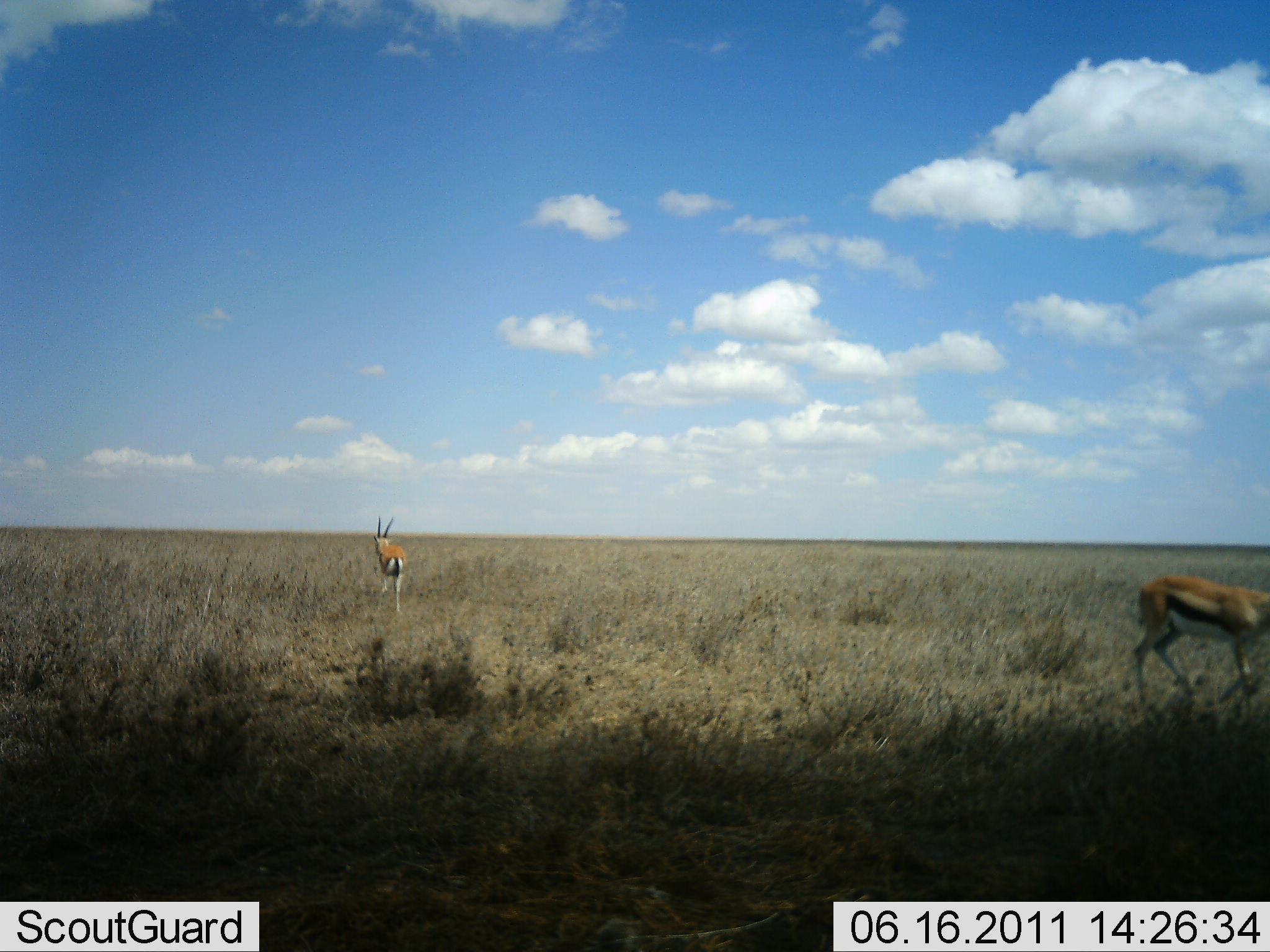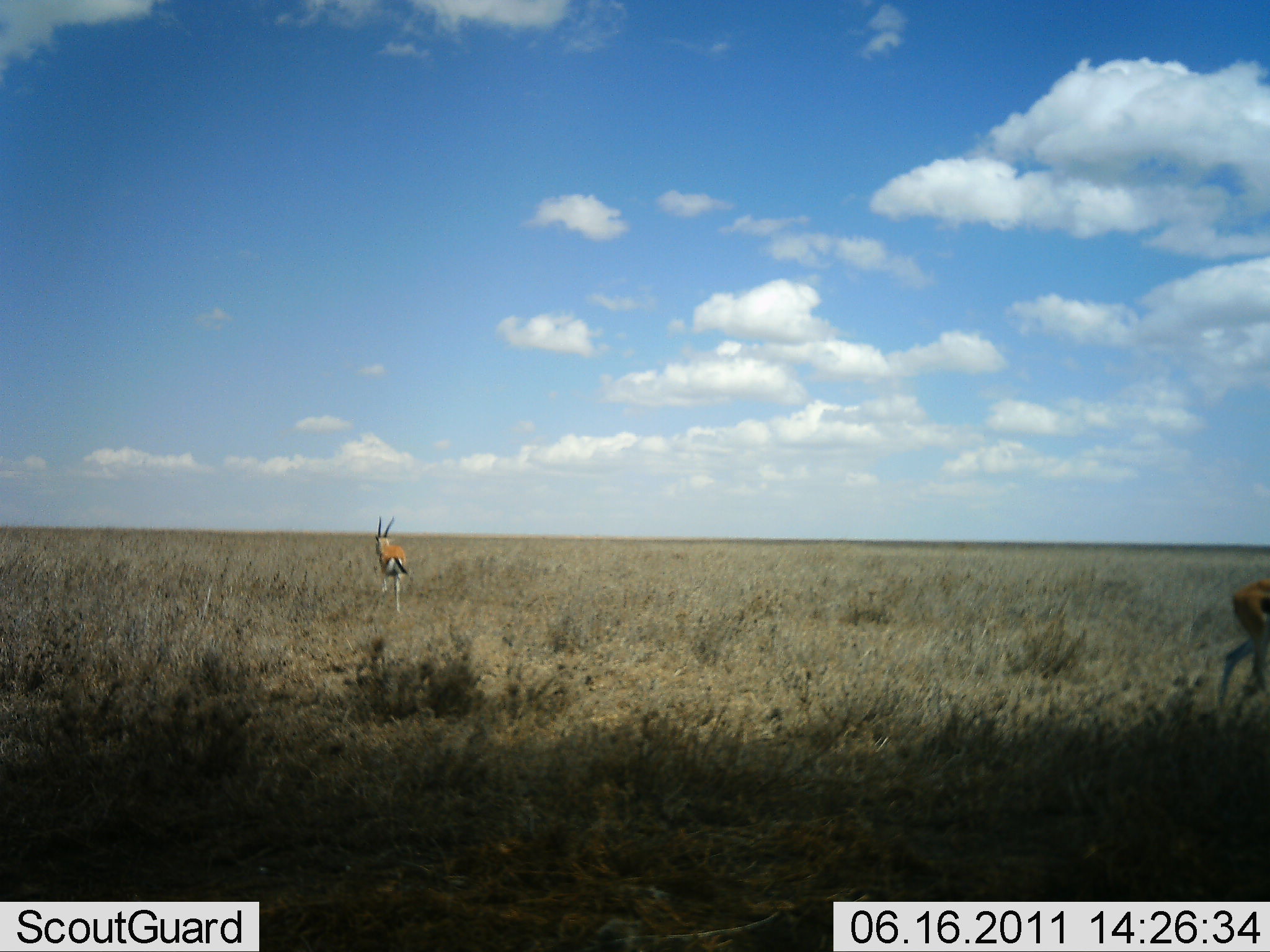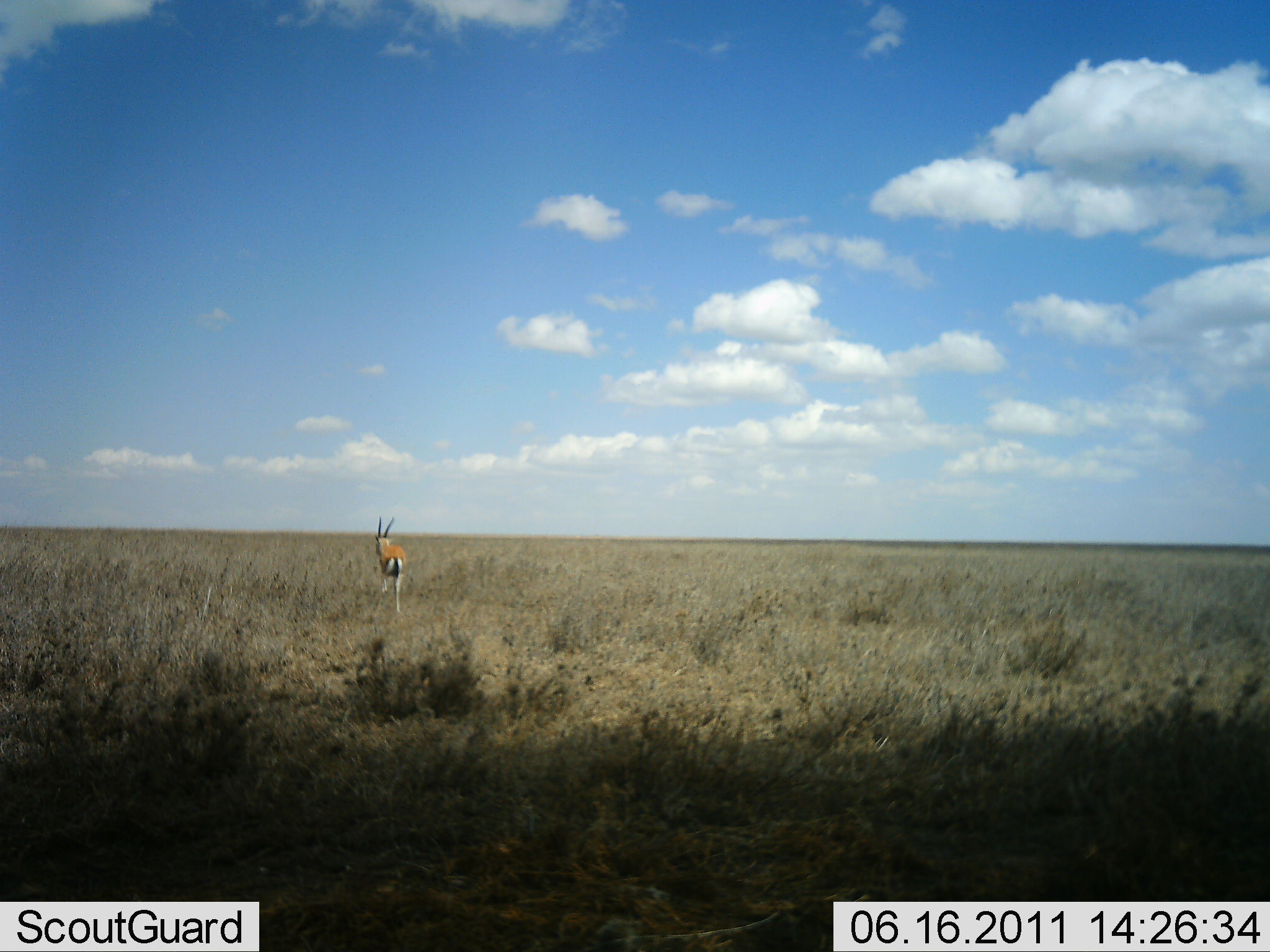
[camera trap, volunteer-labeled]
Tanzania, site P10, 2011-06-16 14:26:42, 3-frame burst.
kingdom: Animalia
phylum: Chordata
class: Mammalia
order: Artiodactyla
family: Bovidae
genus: Eudorcas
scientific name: Eudorcas thomsonii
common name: thomson's gazelle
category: gazellethomsons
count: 2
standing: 67%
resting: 0%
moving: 100%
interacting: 0%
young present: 0%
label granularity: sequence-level